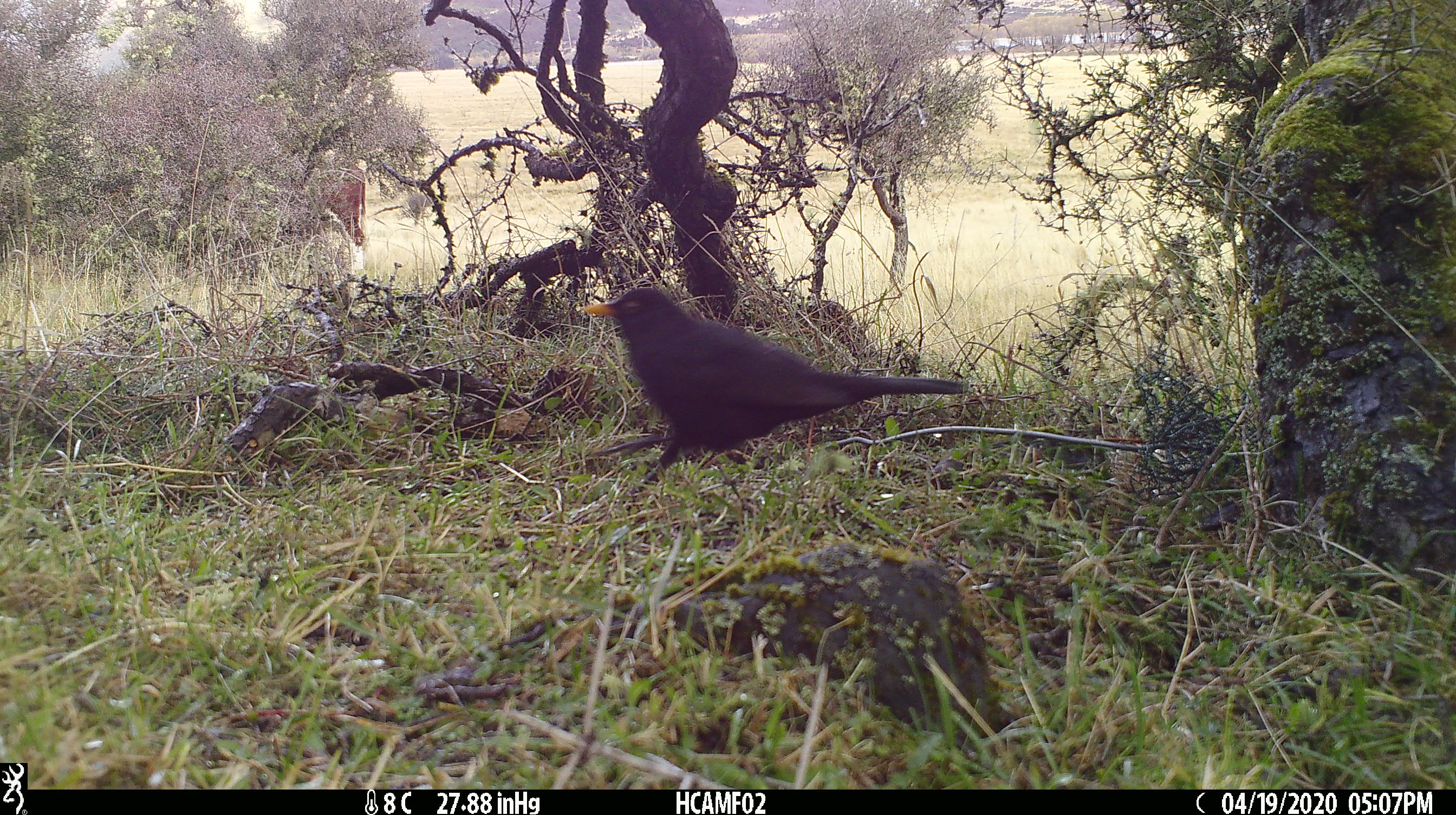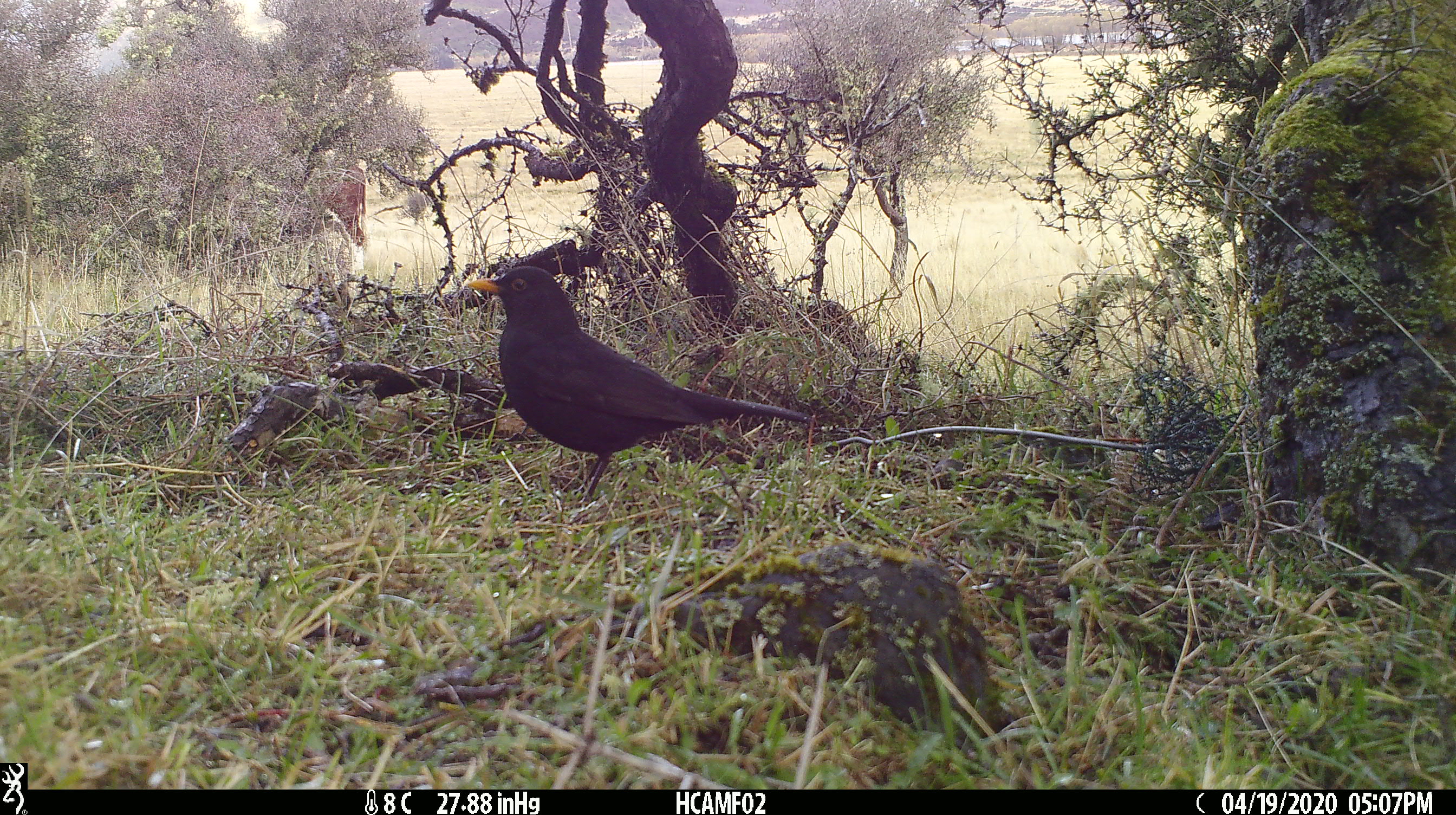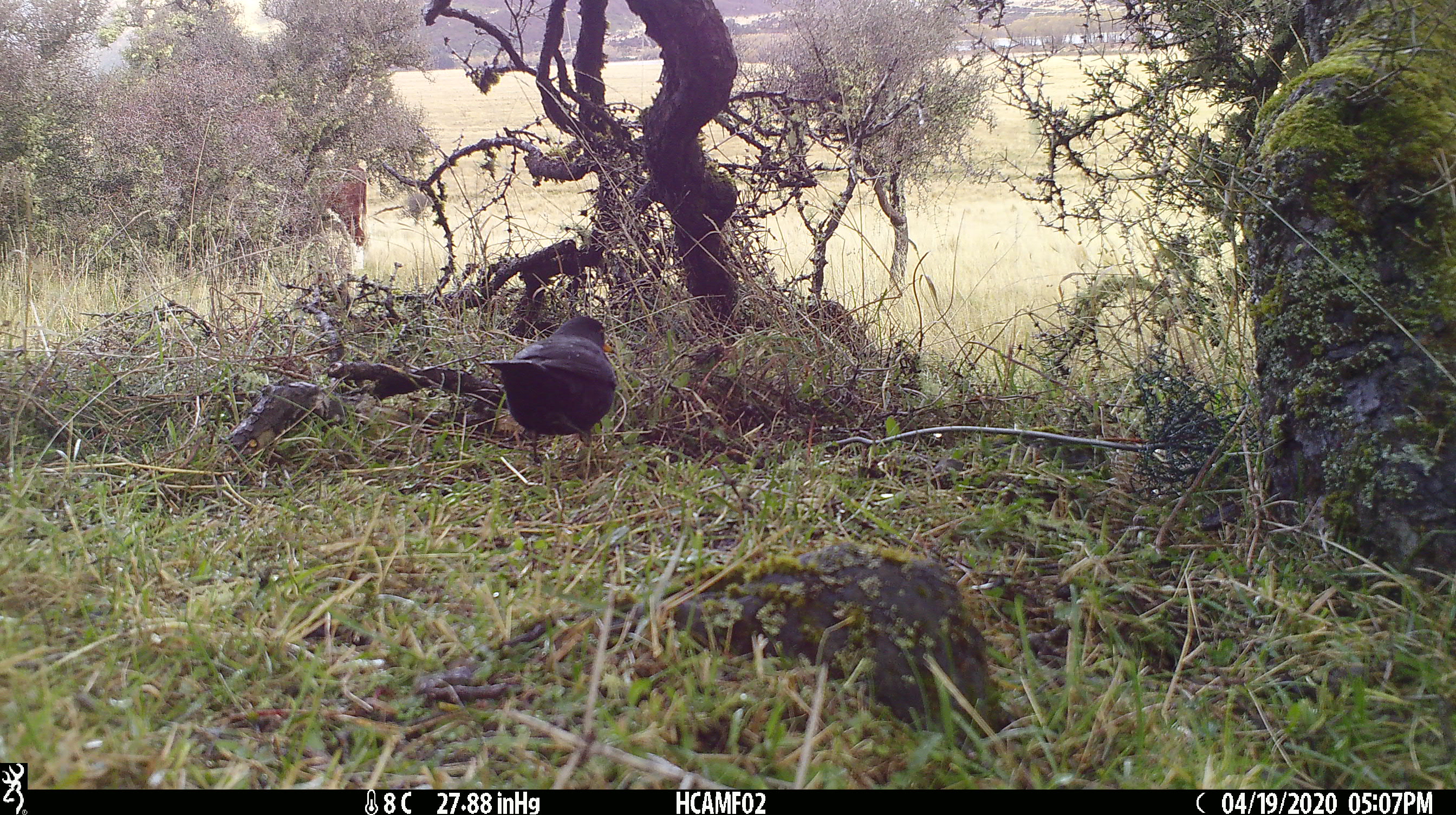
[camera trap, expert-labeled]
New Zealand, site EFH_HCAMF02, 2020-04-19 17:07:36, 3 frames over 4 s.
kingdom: Animalia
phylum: Chordata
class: Aves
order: Passeriformes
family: Turdidae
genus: Turdus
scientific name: Turdus merula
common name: eurasian blackbird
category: blackbird